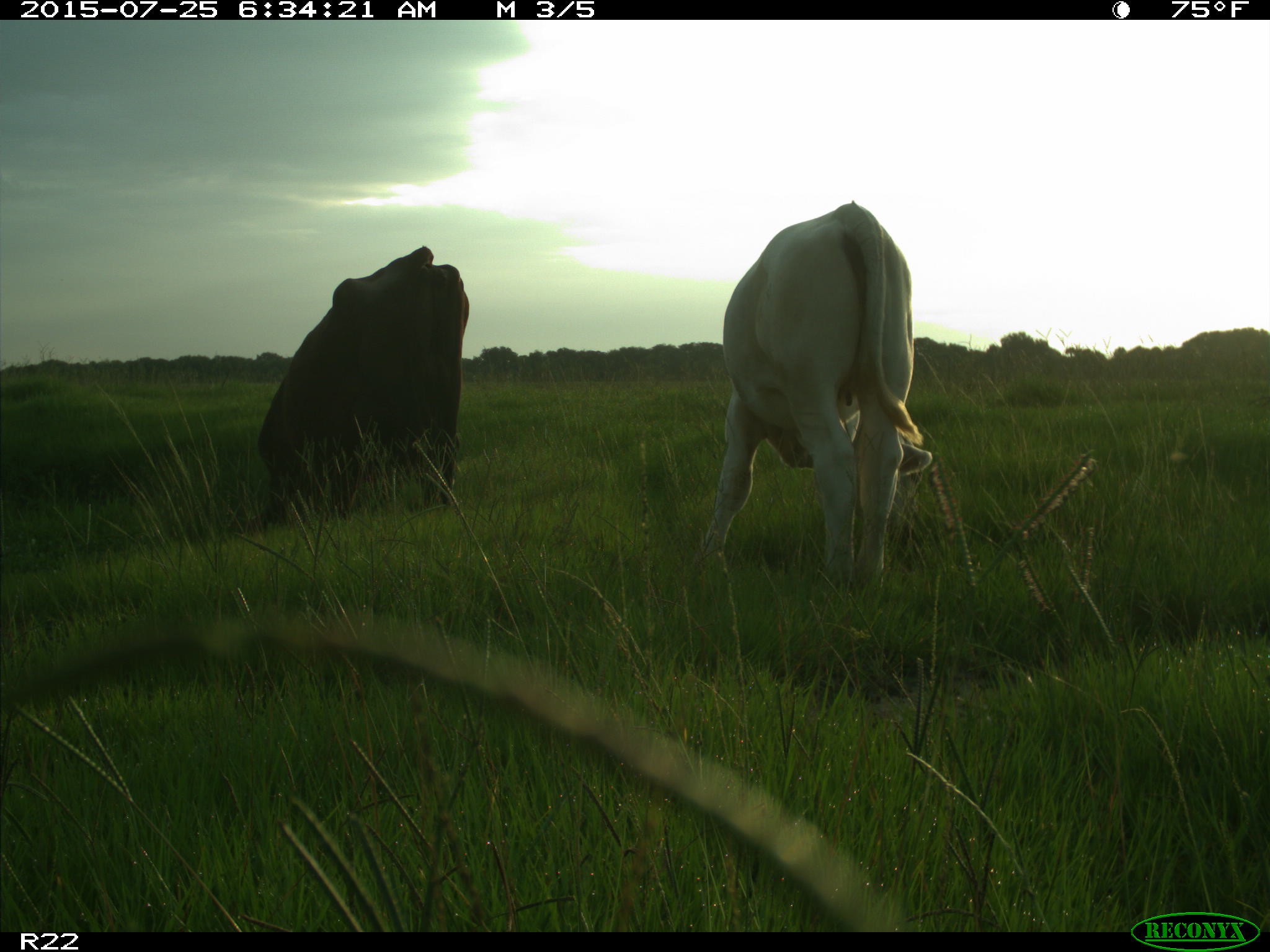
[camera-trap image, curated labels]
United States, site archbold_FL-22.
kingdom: Animalia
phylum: Chordata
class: Mammalia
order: Artiodactyla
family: Bovidae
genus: Bos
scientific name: Bos taurus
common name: domestic cow